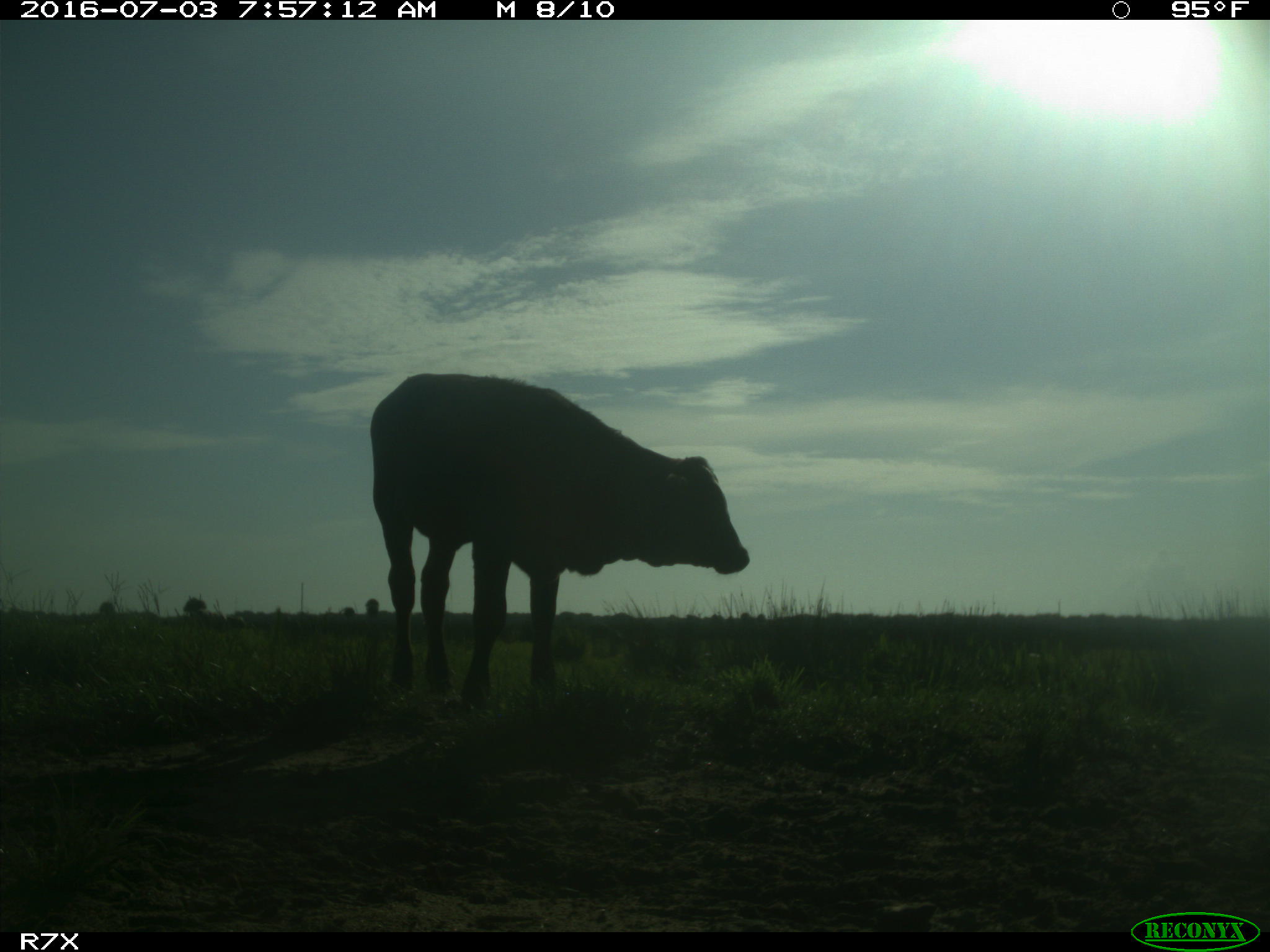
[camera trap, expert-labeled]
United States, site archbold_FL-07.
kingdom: Animalia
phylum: Chordata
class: Mammalia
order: Artiodactyla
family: Bovidae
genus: Bos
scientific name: Bos taurus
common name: domestic cow